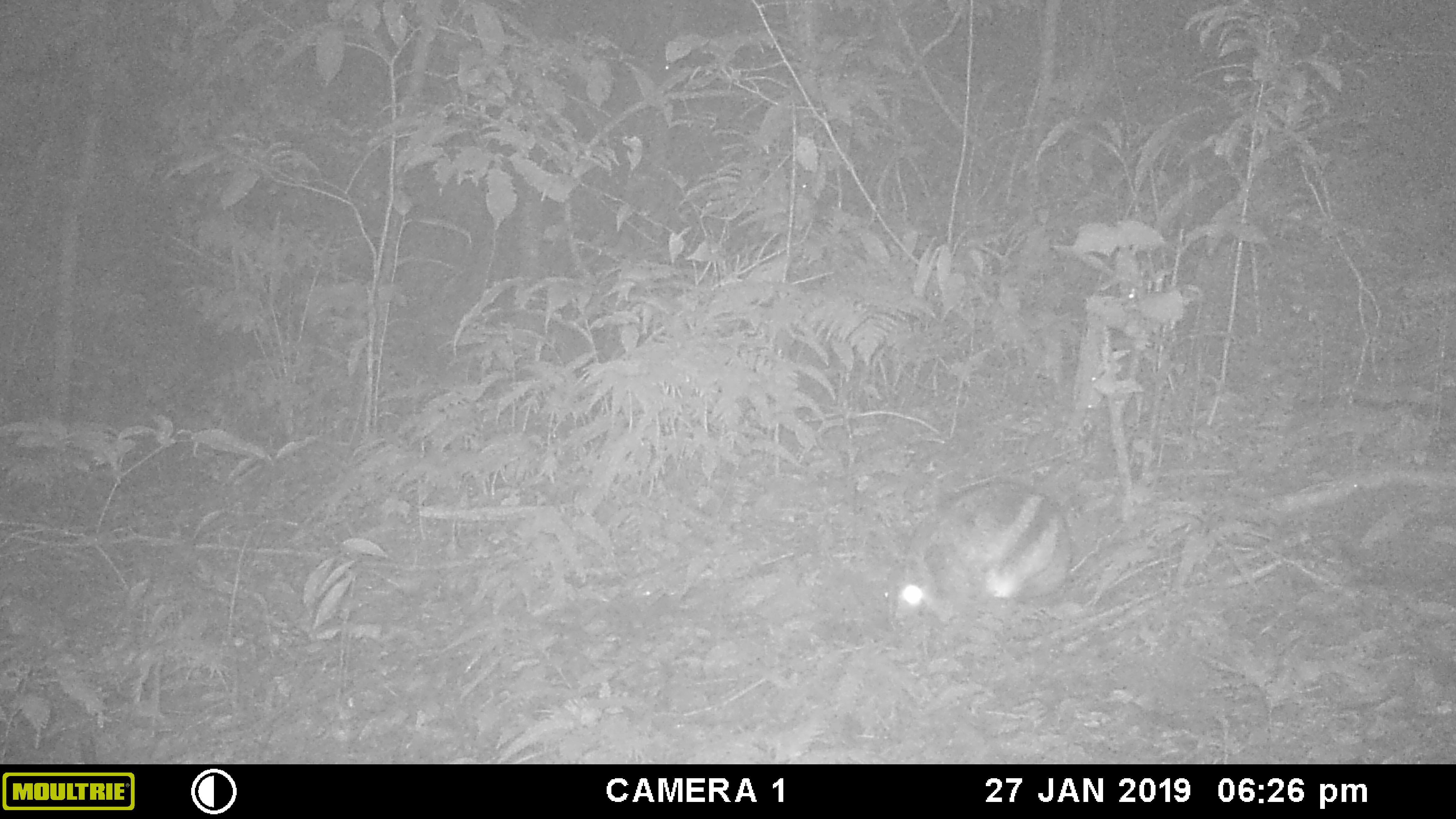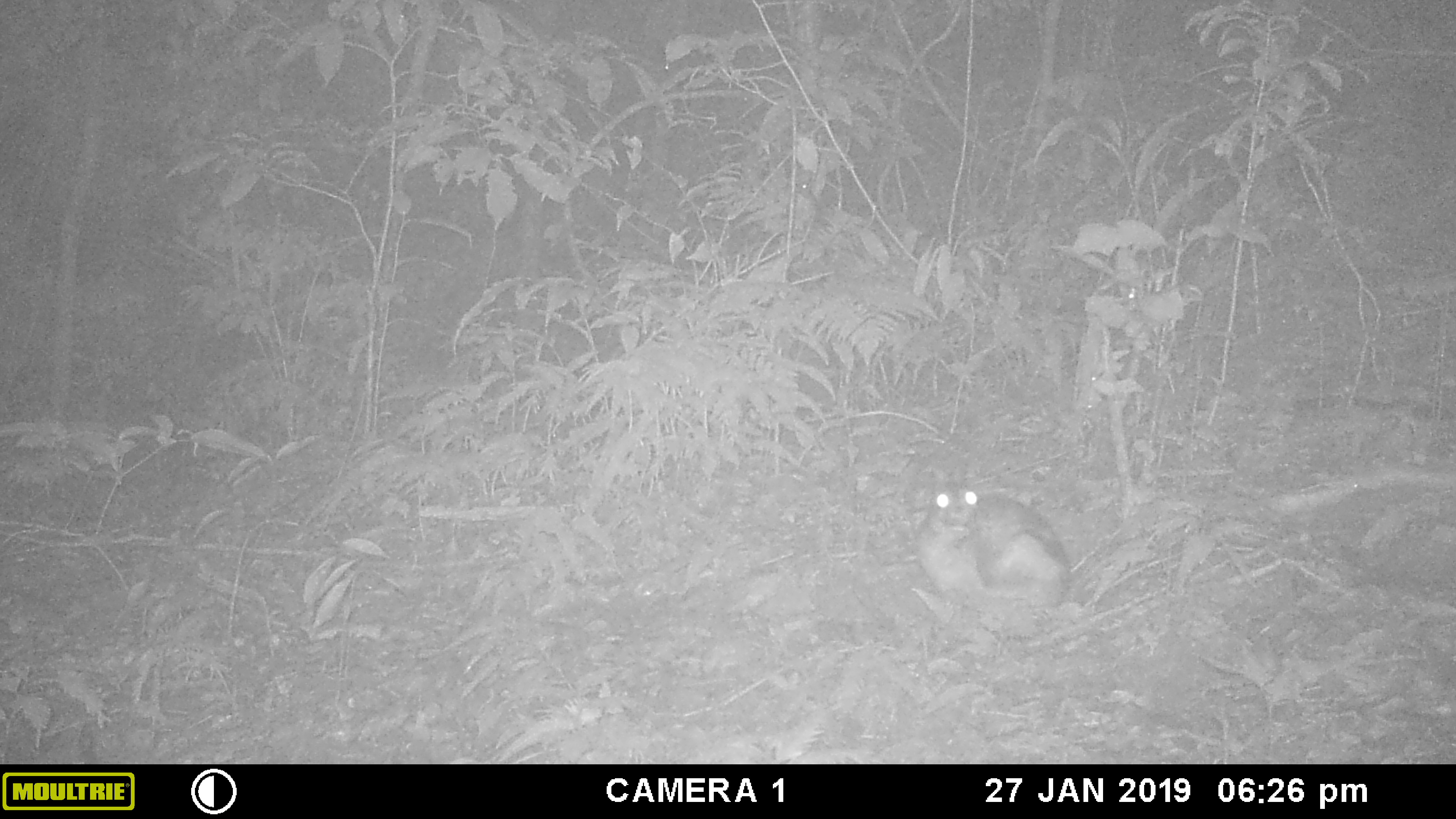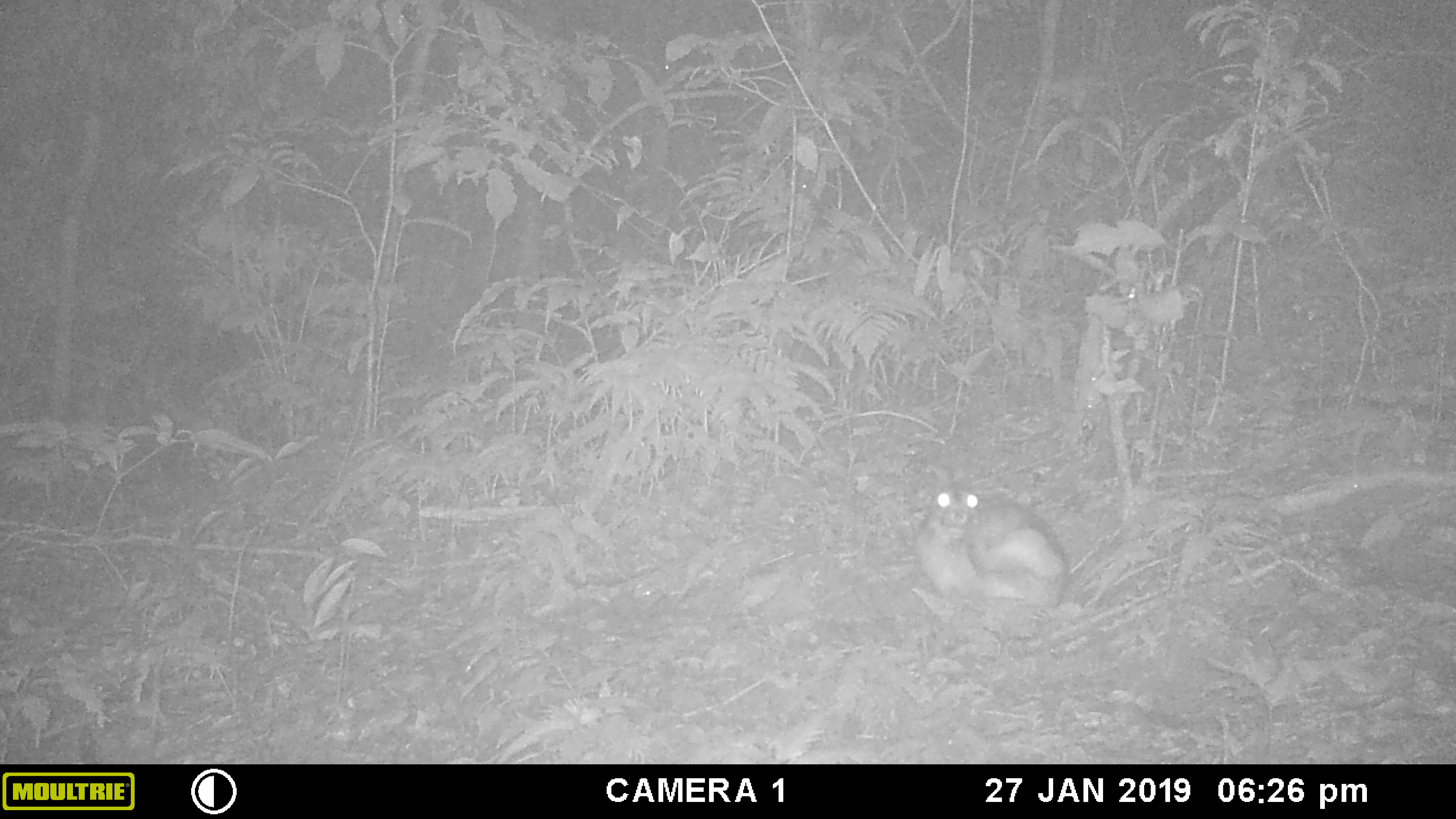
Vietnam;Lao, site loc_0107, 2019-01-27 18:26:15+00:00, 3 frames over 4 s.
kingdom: Animalia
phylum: Chordata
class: Mammalia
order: Lagomorpha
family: Leporidae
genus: Nesolagus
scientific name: Nesolagus timminsi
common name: annamite striped rabbit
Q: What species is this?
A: Annamite striped rabbit (Nesolagus timminsi).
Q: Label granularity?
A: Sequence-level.